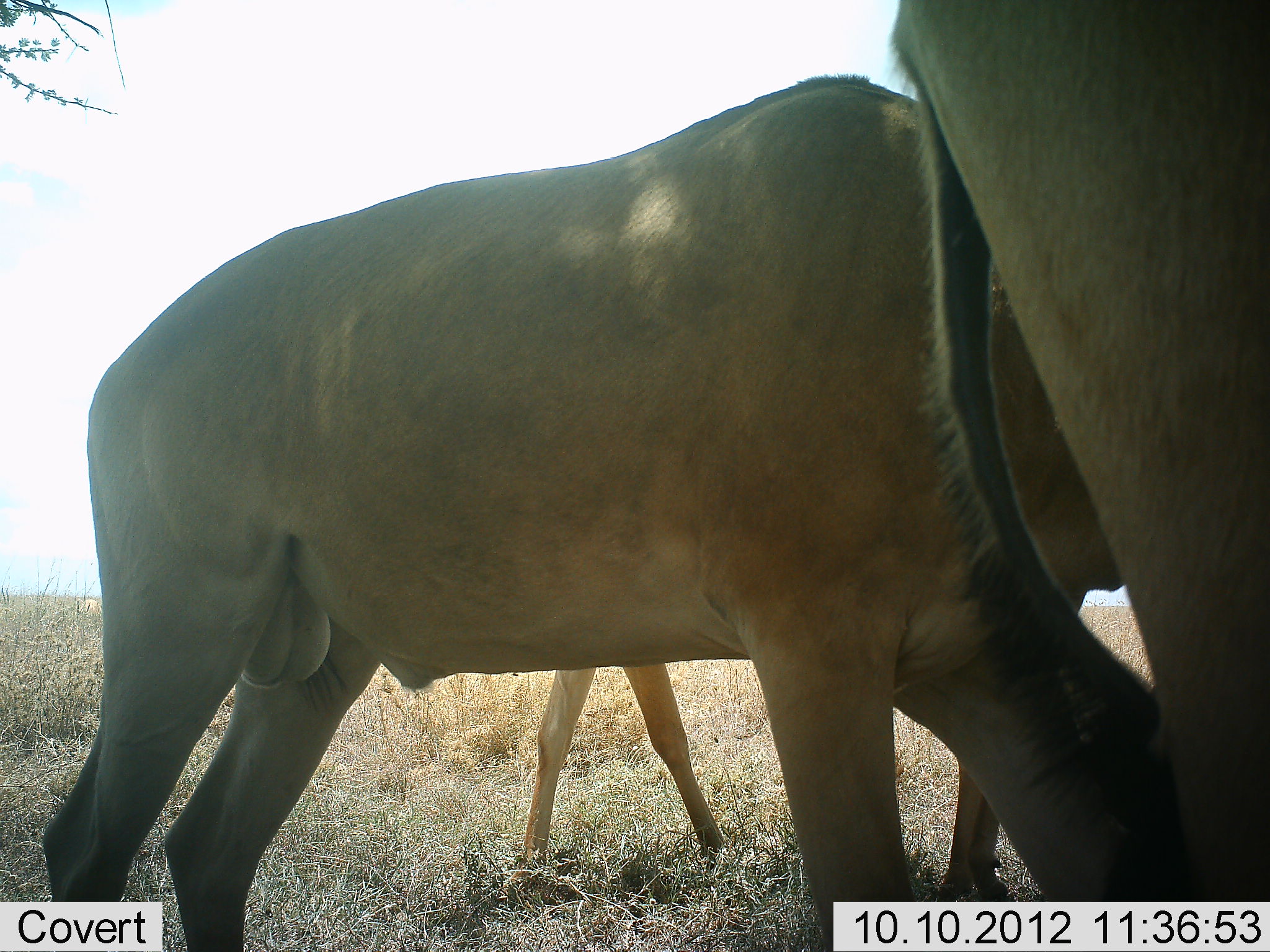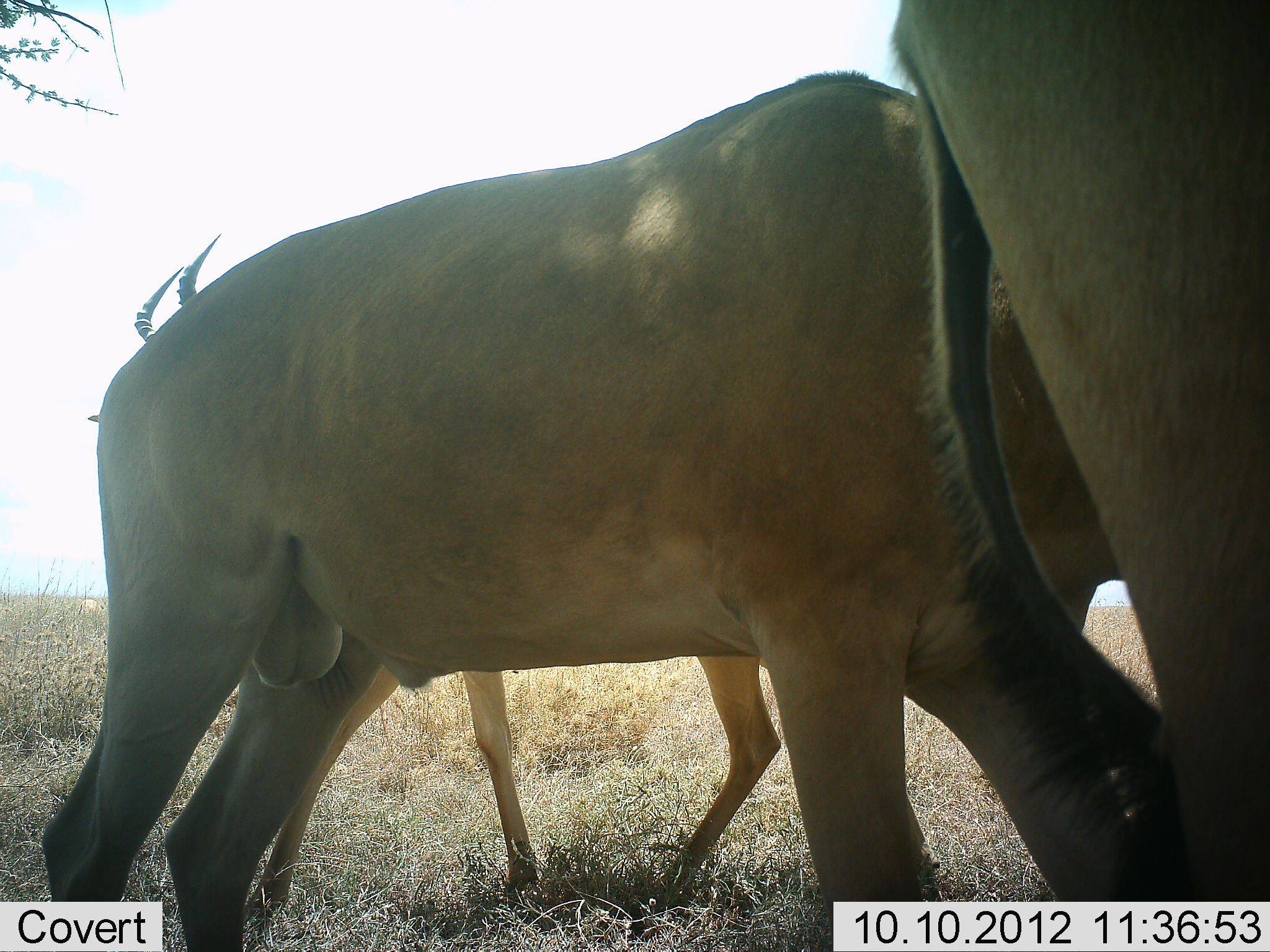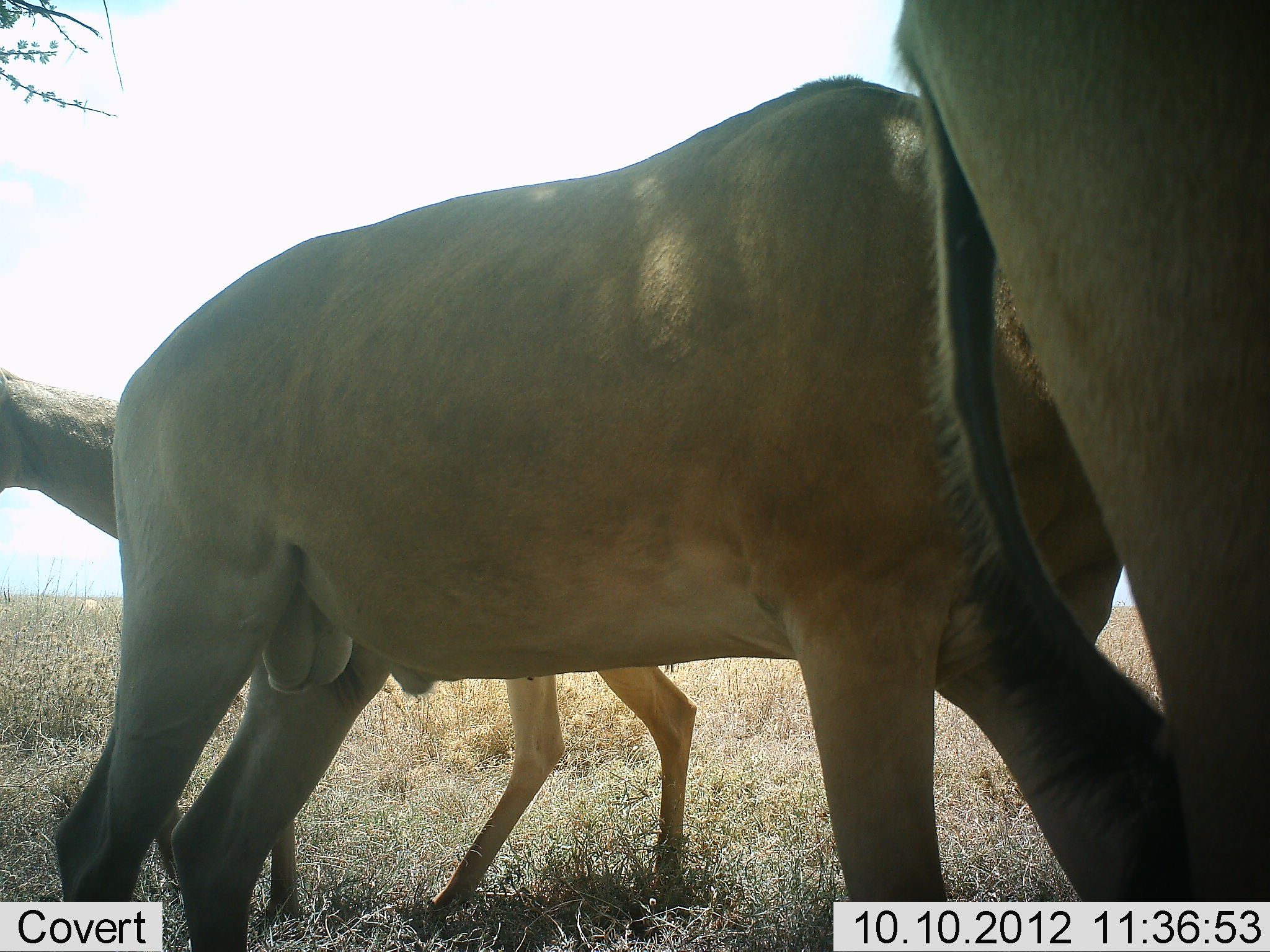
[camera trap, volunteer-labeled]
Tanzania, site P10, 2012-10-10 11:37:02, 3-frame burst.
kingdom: Animalia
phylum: Chordata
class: Mammalia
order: Artiodactyla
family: Bovidae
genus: Alcelaphus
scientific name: Alcelaphus buselaphus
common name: hartebeest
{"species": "hartebeest (Alcelaphus buselaphus)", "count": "3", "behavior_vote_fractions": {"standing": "70%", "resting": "0%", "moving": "60%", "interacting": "0%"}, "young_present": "0%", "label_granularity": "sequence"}